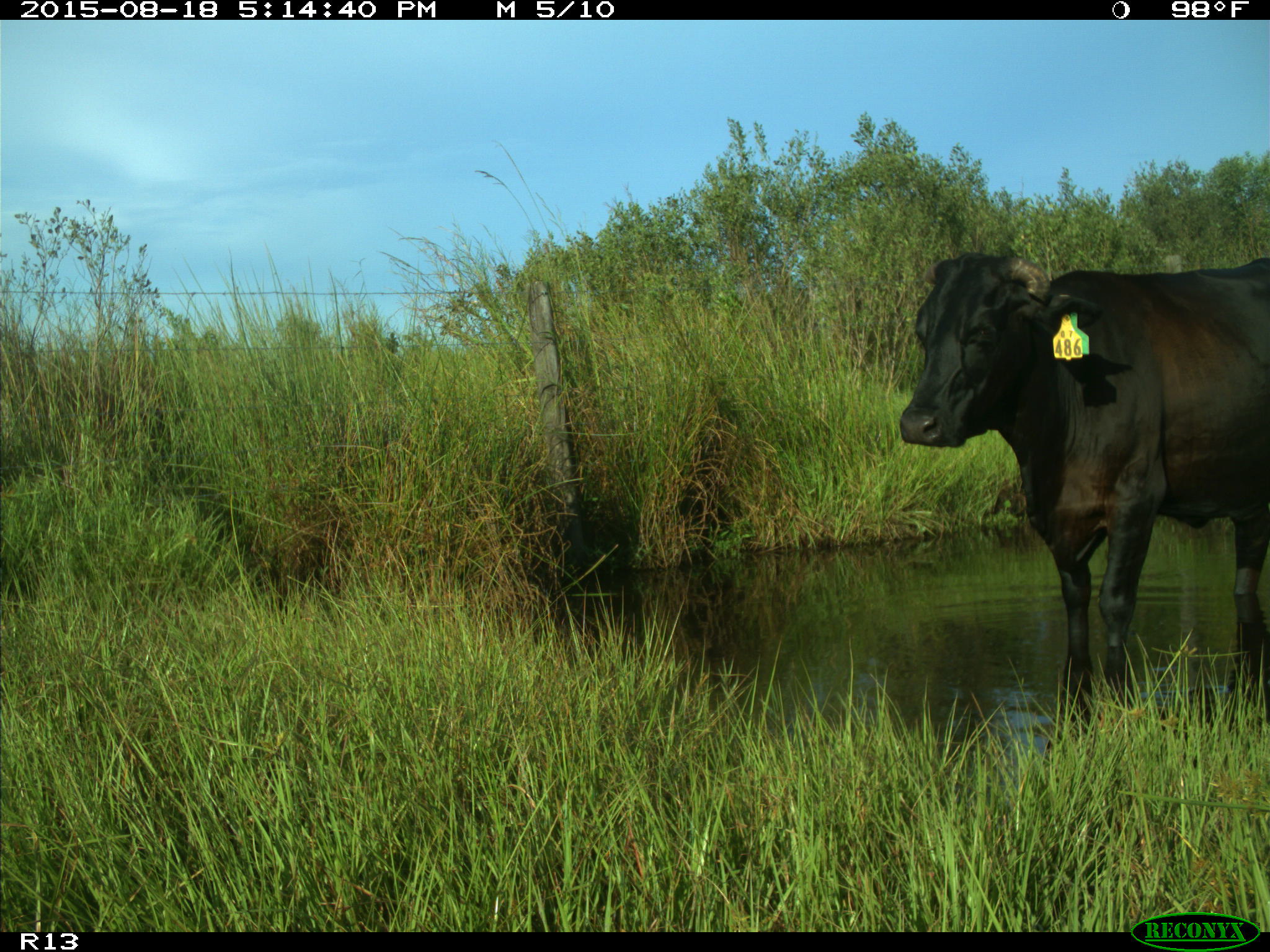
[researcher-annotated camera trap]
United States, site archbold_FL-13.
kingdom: Animalia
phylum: Chordata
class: Mammalia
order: Artiodactyla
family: Bovidae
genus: Bos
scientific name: Bos taurus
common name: domestic cow